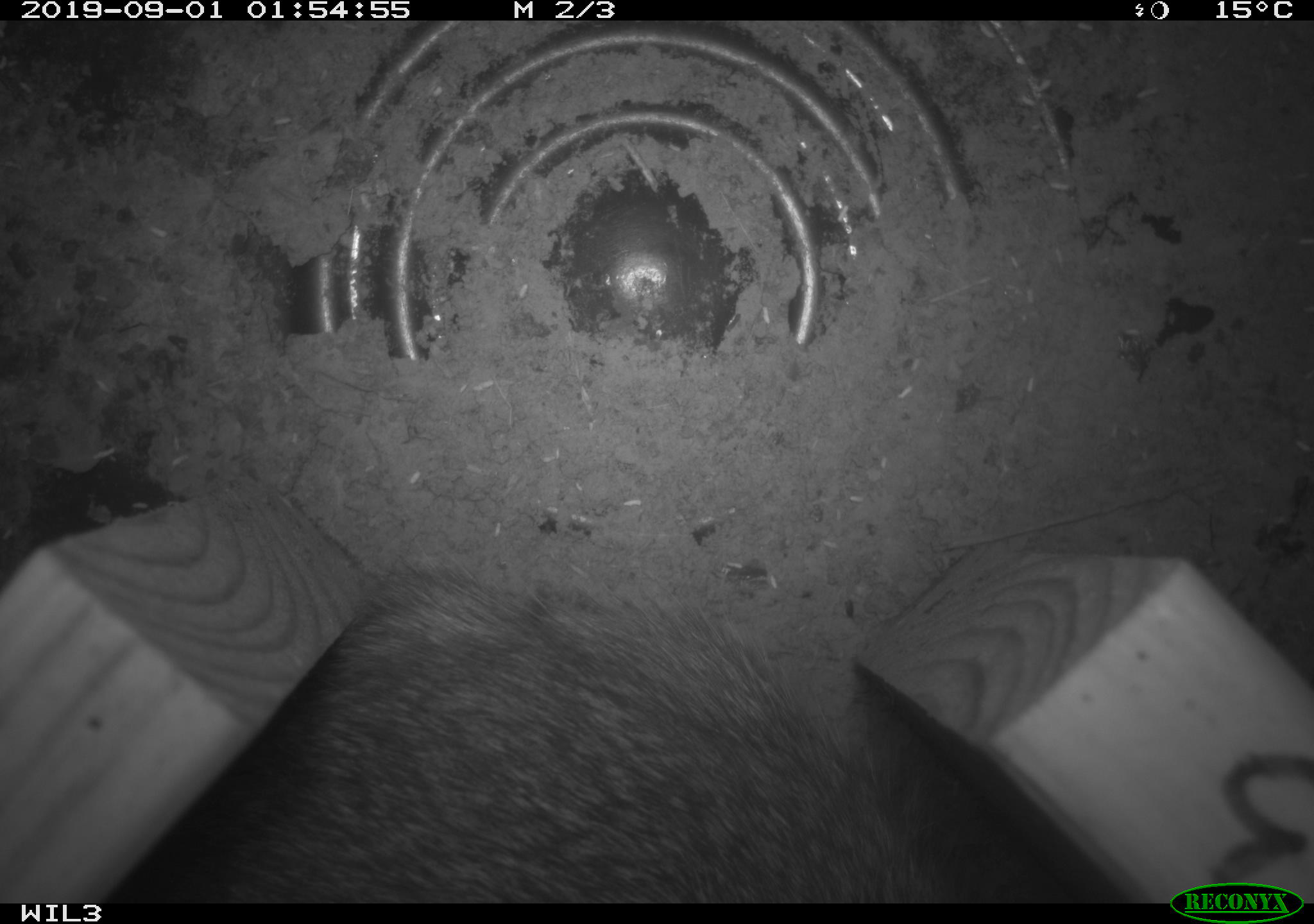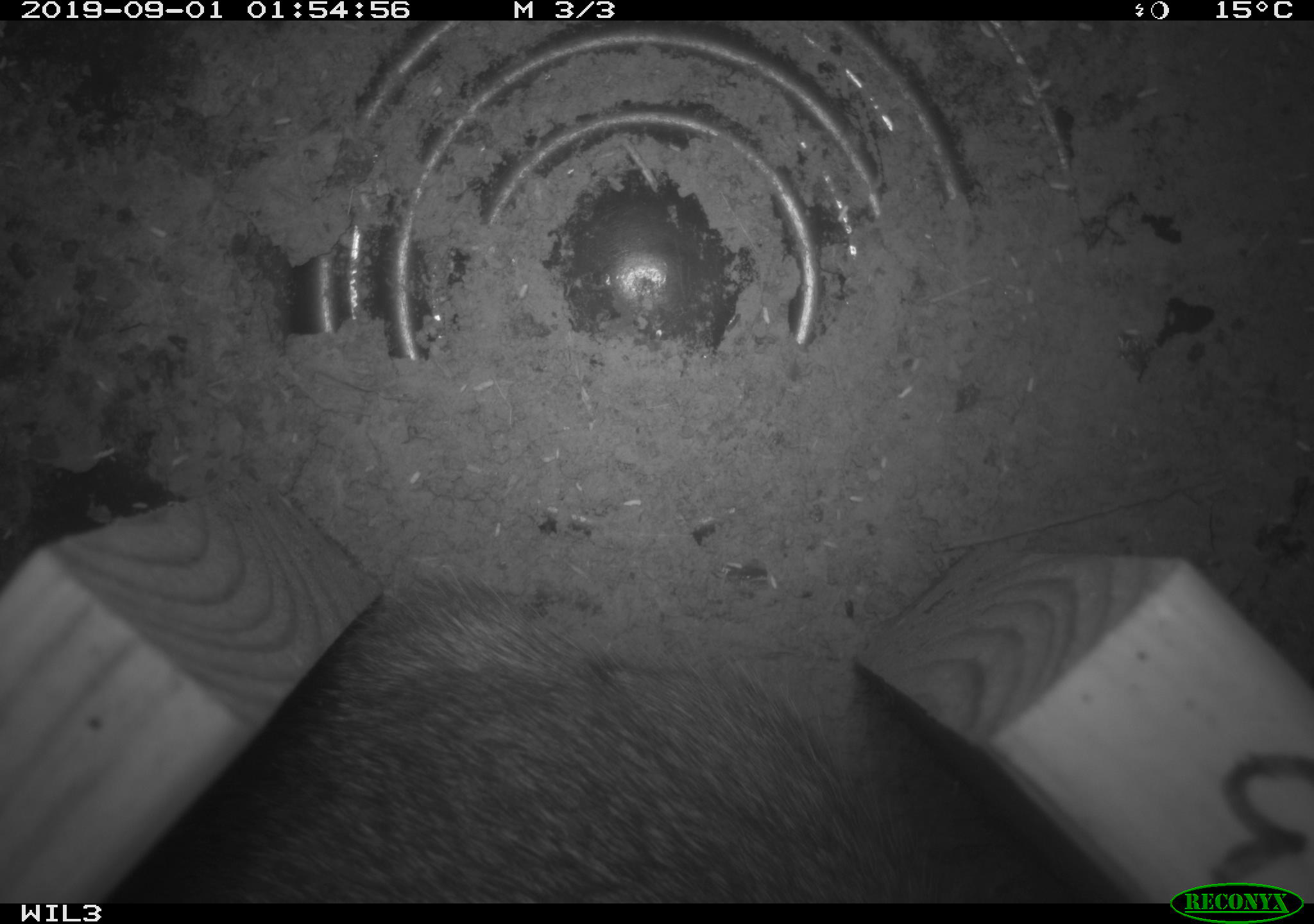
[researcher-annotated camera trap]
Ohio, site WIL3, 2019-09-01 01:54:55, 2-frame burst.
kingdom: Animalia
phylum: Chordata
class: Mammalia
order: Lagomorpha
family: Leporidae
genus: Sylvilagus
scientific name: Sylvilagus floridanus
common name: eastern cottontail